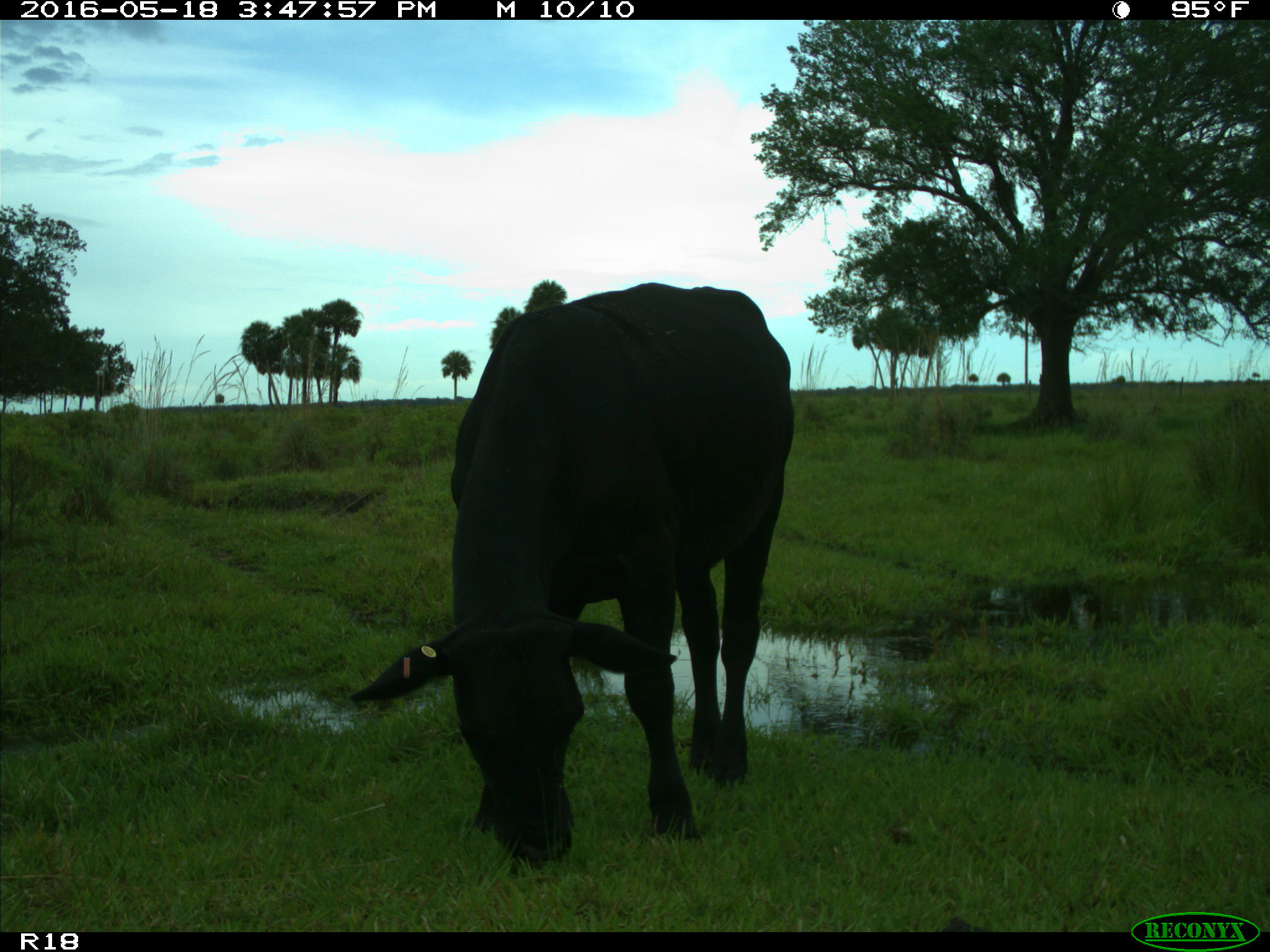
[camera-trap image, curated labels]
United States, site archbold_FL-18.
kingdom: Animalia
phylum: Chordata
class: Mammalia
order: Artiodactyla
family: Bovidae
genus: Bos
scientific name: Bos taurus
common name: domestic cow